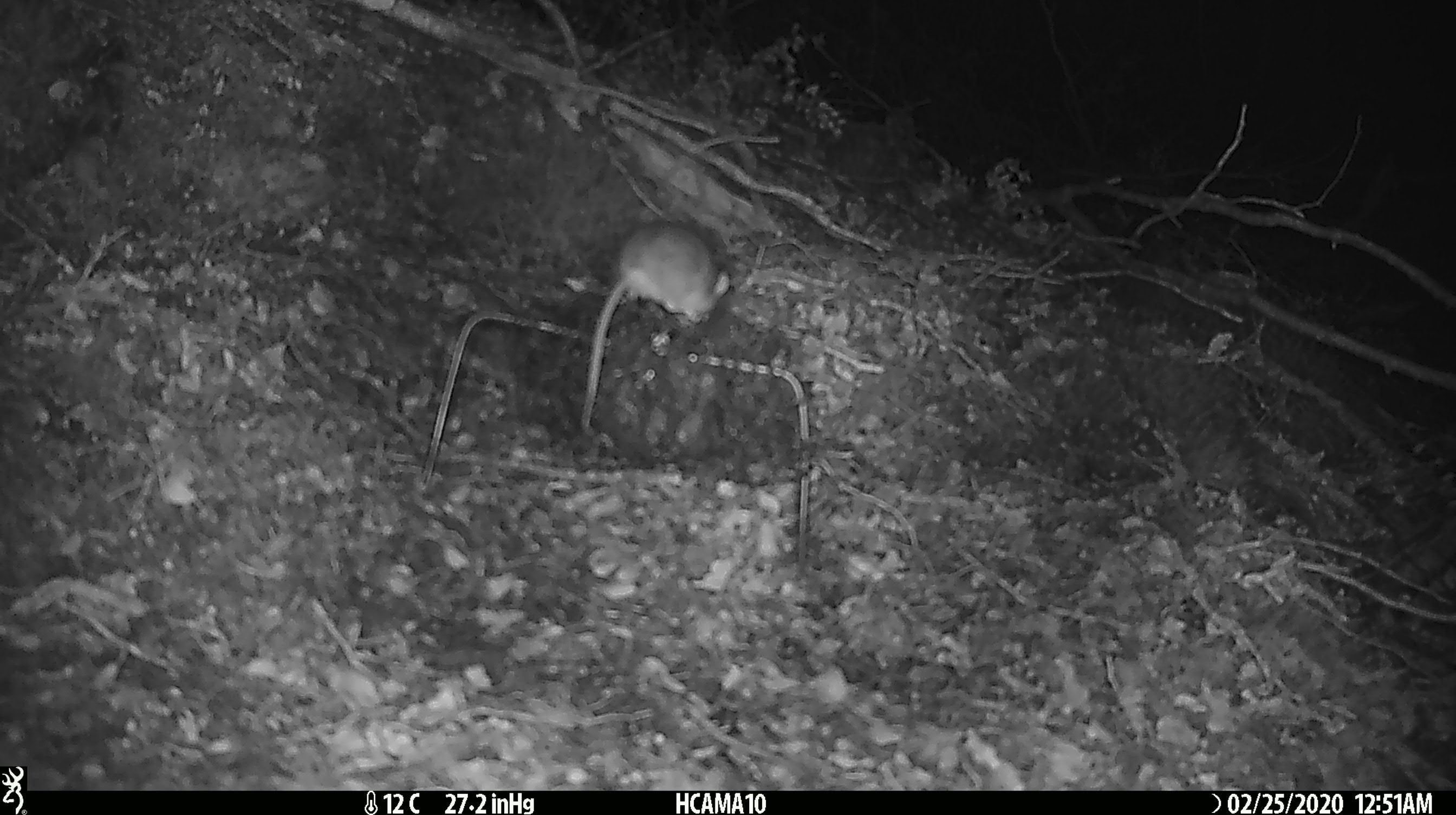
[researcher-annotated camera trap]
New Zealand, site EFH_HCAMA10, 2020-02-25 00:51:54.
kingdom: Animalia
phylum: Chordata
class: Mammalia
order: Rodentia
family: Muridae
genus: Mus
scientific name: Mus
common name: mouse